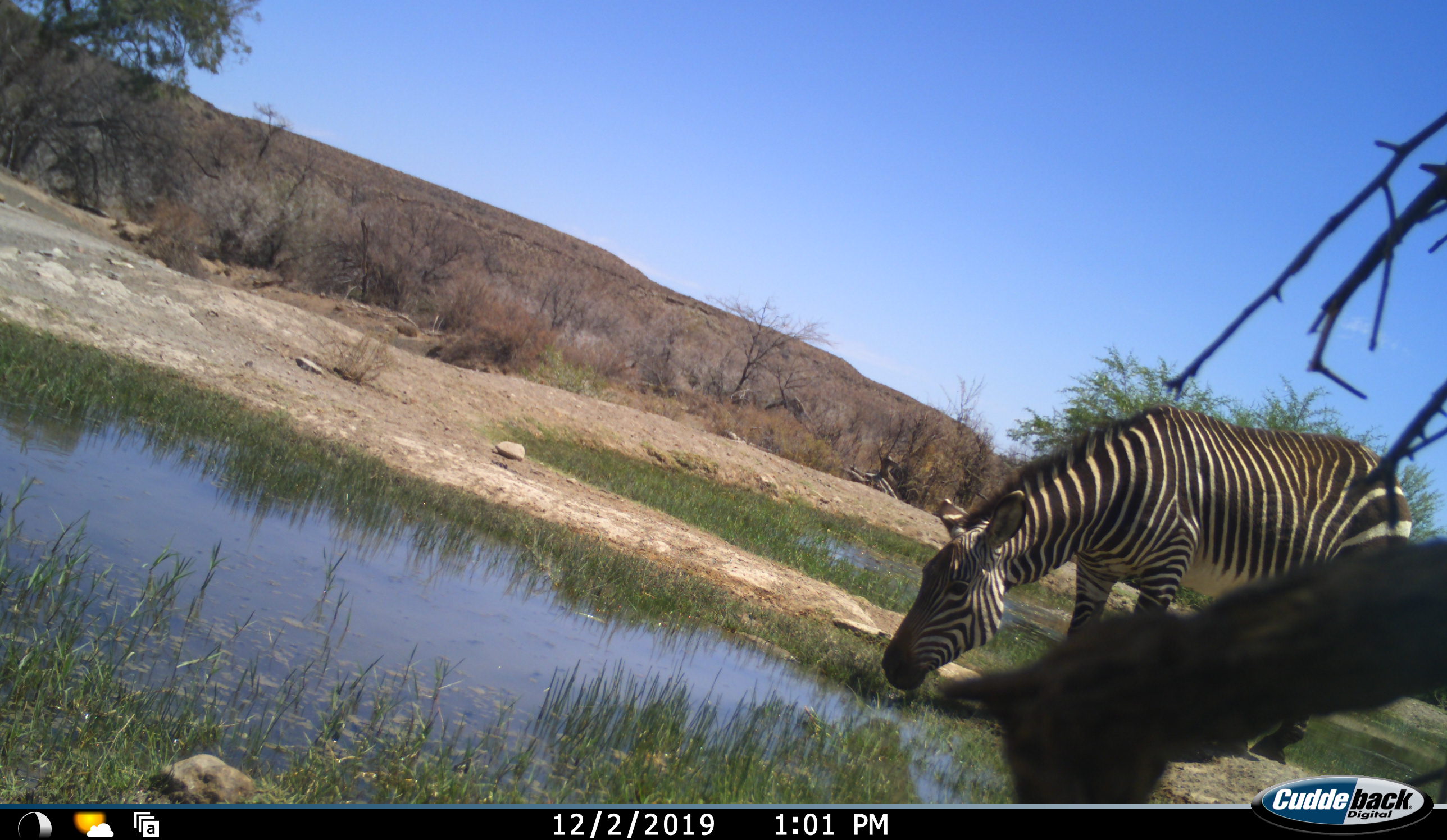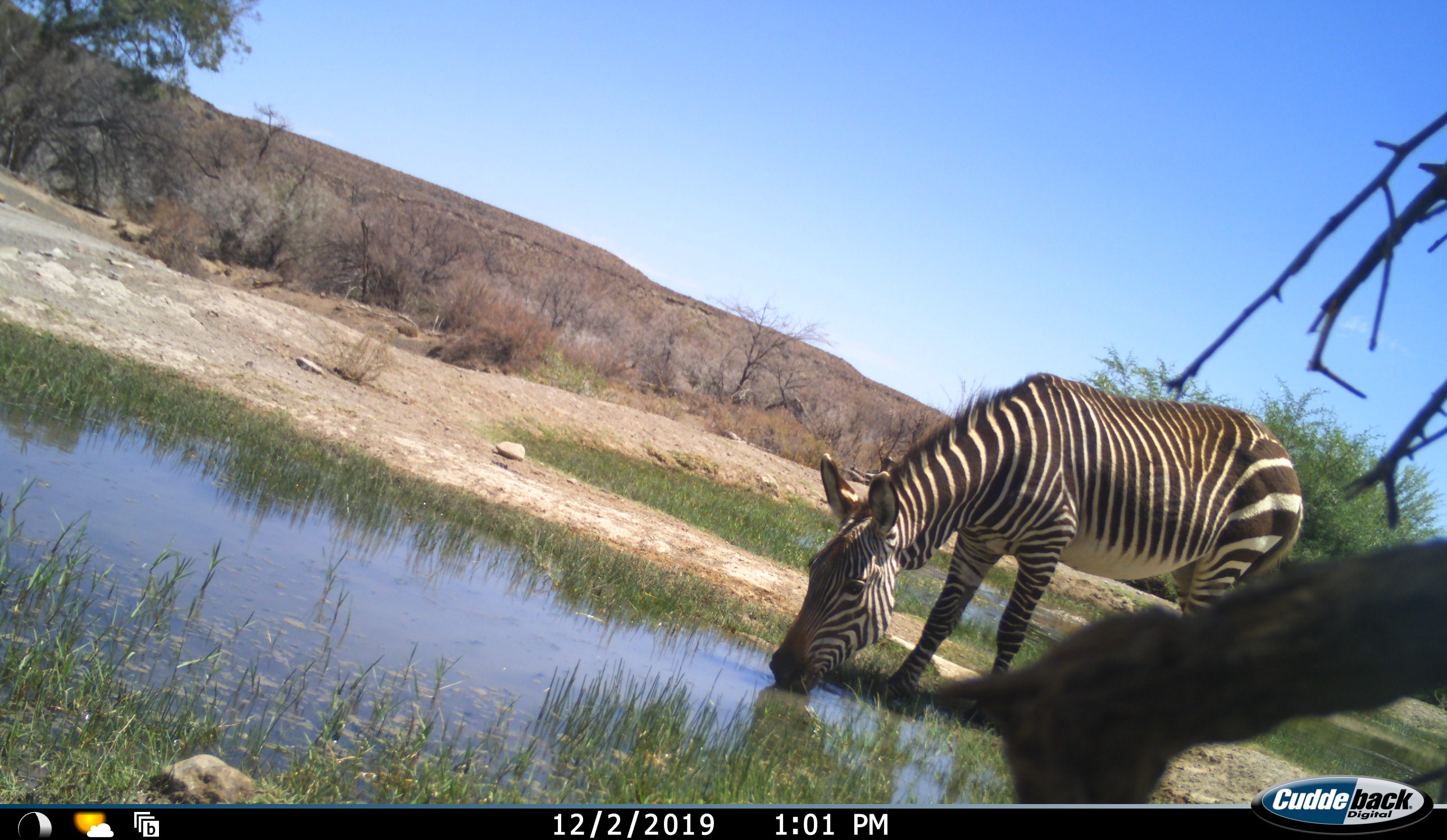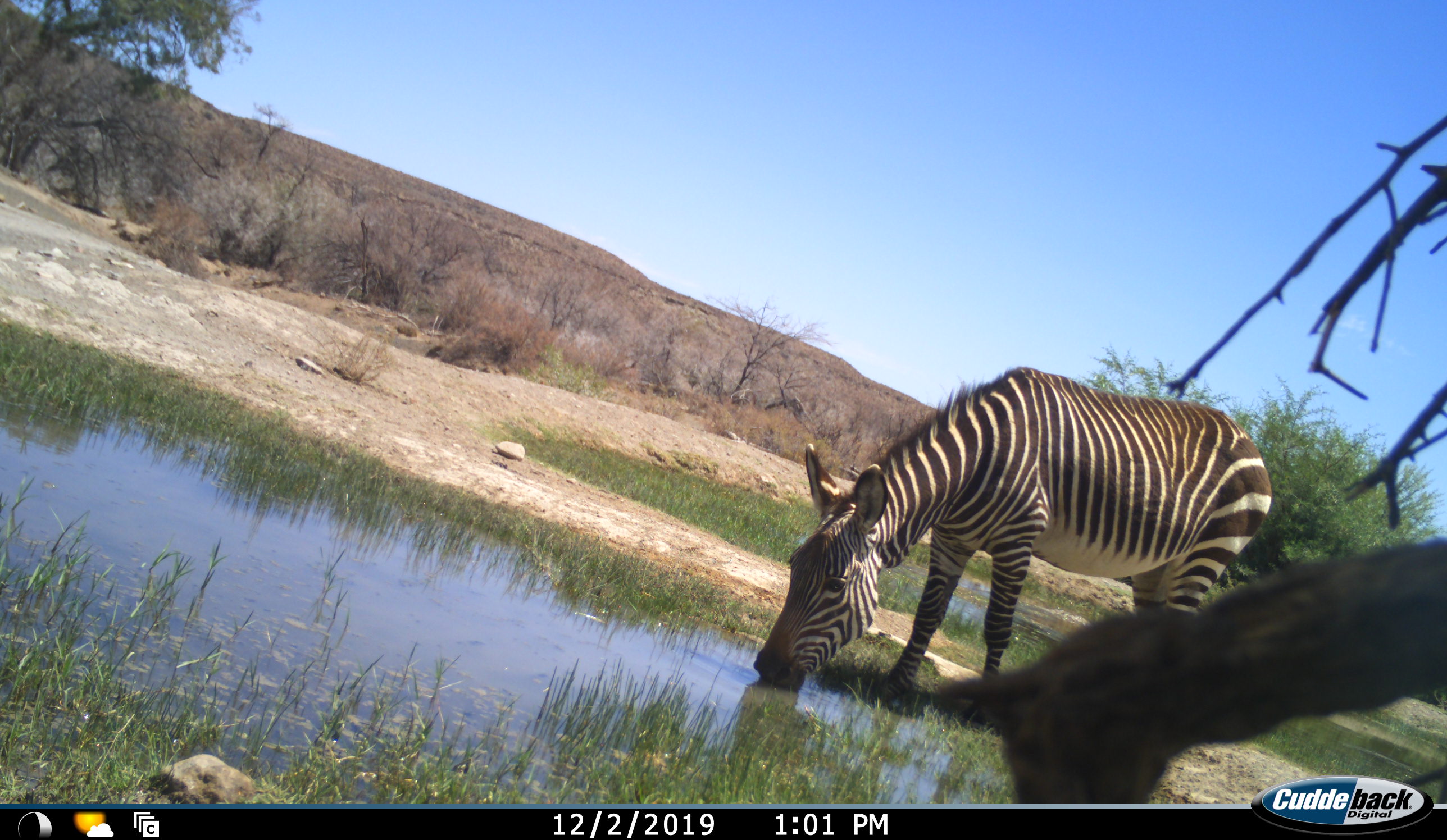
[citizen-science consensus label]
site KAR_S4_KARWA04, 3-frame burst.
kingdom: Animalia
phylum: Chordata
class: Mammalia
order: Perissodactyla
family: Equidae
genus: Equus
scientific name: Equus zebra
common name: mountain zebra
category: zebramountain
Zebramountain (mountain zebra) (Equus zebra), count 1. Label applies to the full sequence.